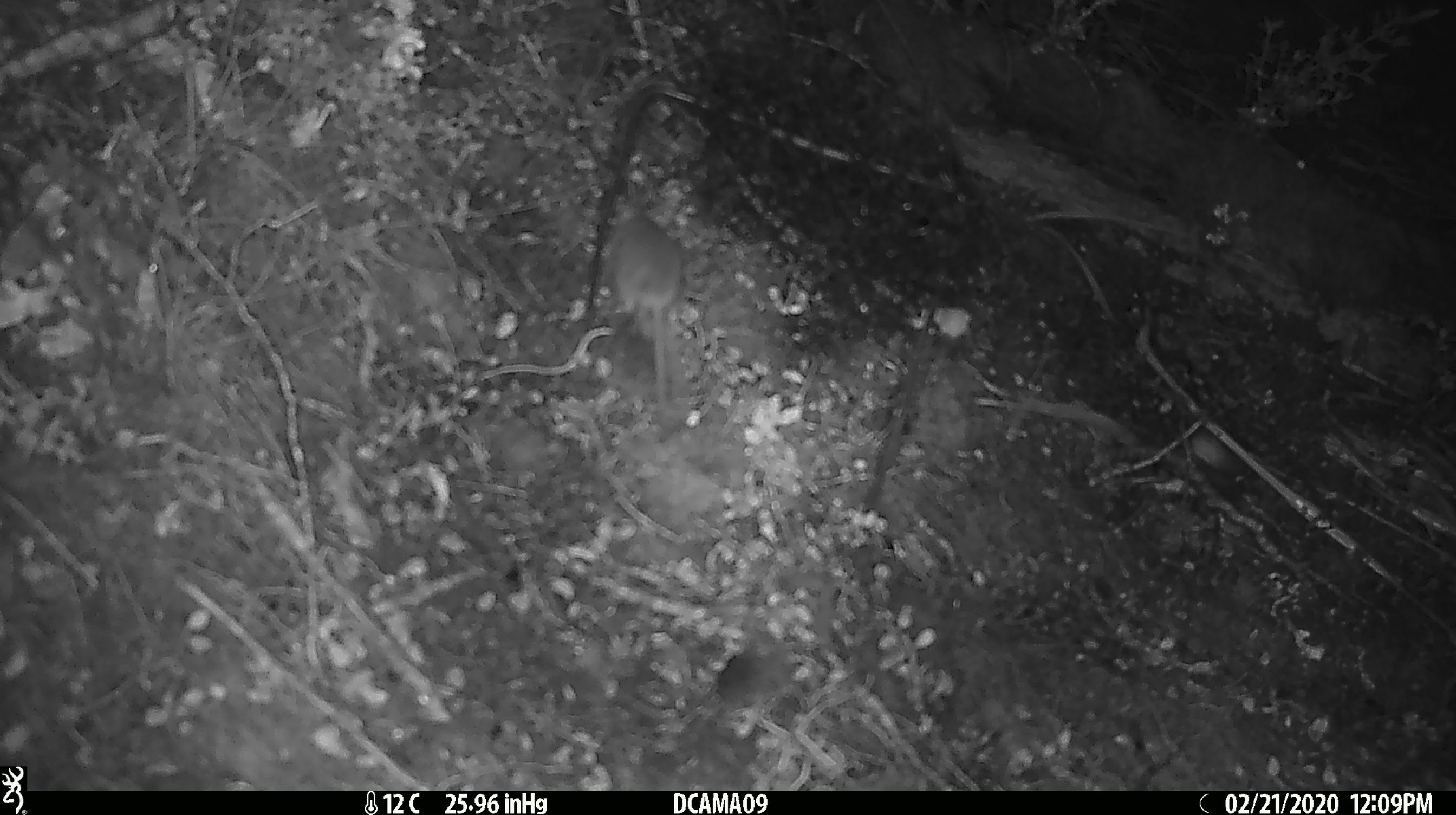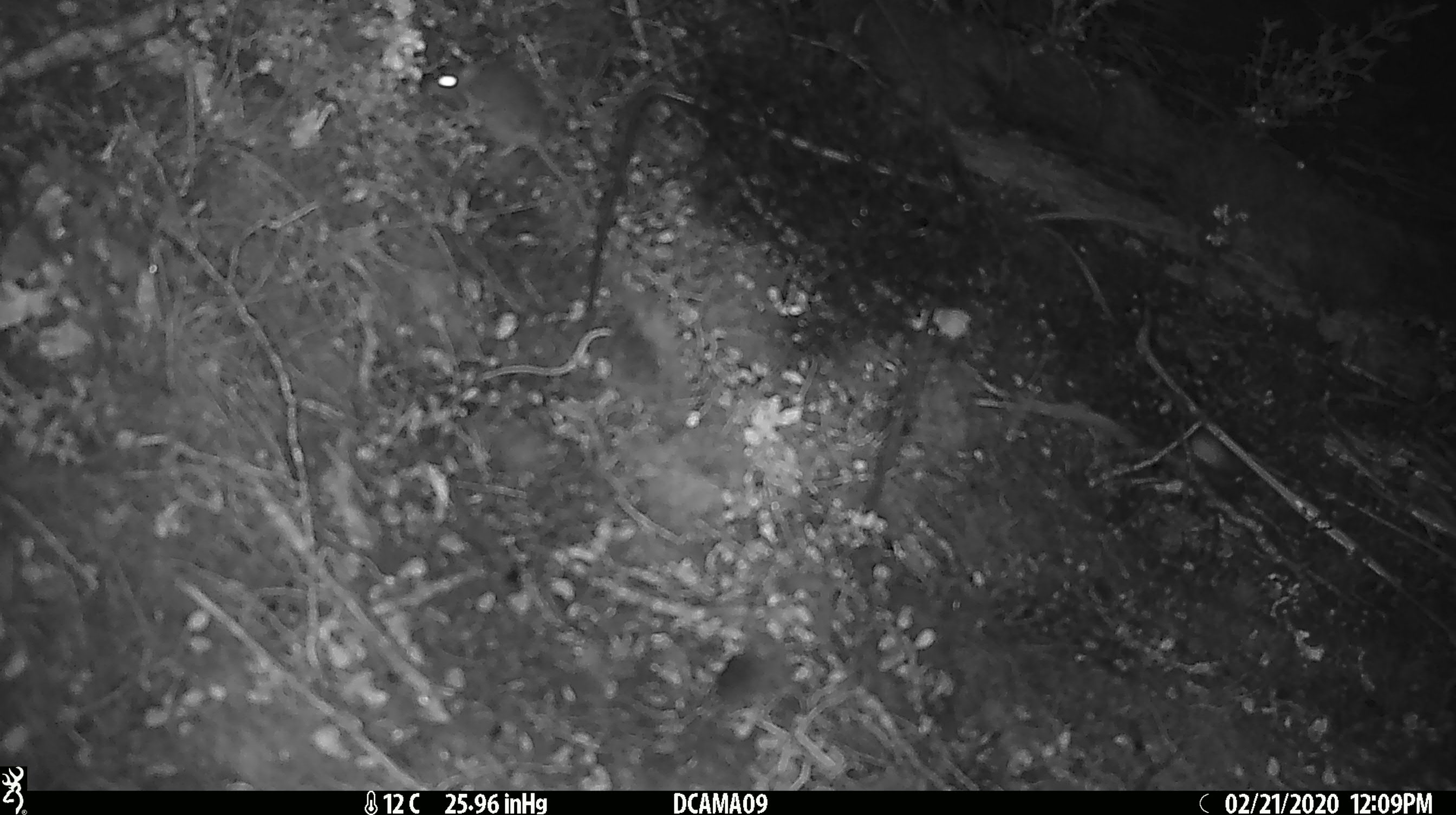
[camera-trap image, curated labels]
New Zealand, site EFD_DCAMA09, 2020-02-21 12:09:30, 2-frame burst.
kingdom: Animalia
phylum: Chordata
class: Mammalia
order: Rodentia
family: Muridae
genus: Mus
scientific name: Mus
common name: mouse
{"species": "mouse (Mus)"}